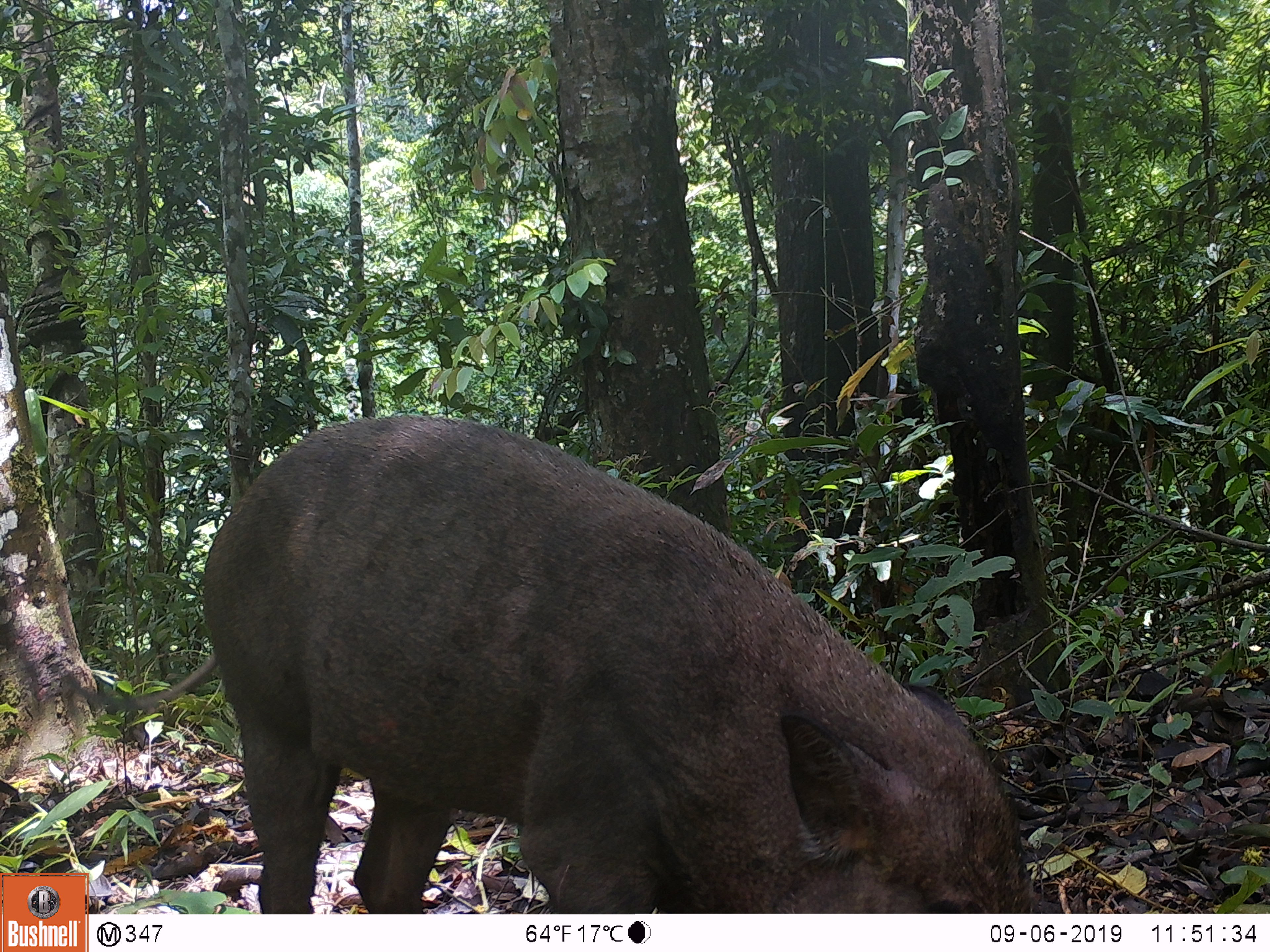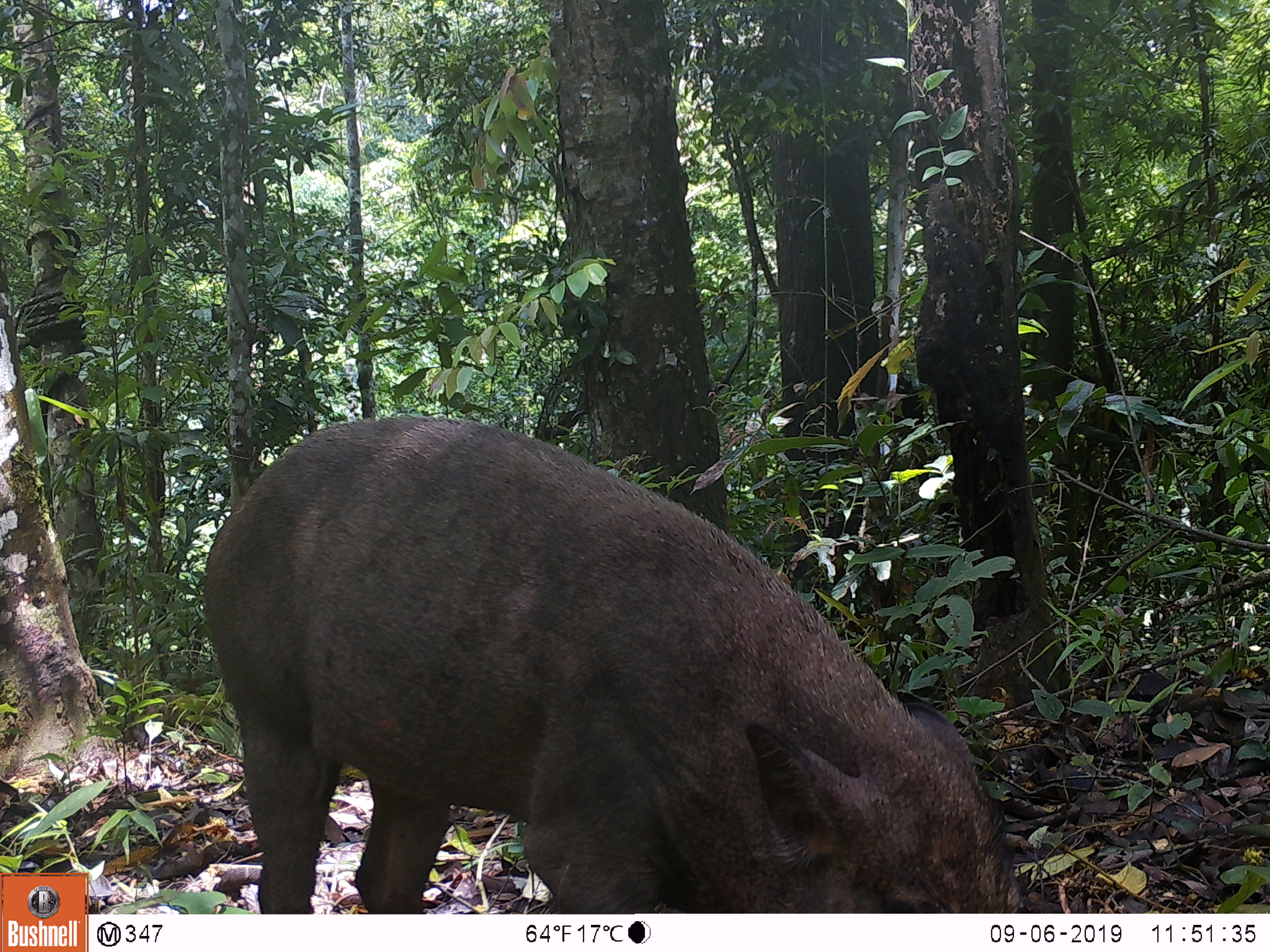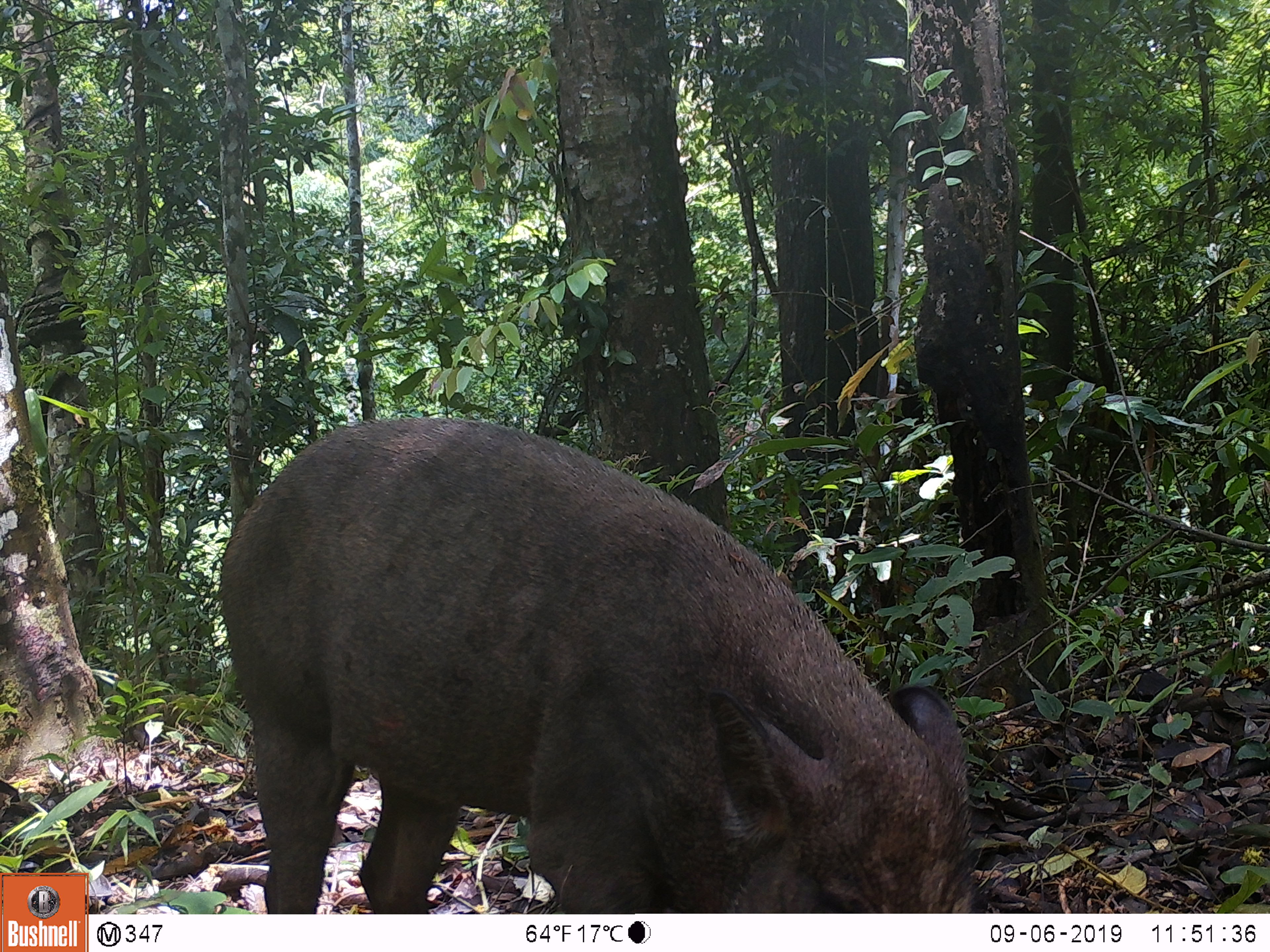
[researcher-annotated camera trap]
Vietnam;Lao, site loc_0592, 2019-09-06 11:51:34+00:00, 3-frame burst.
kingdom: Animalia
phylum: Chordata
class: Mammalia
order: Artiodactyla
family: Suidae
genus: Sus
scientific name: Sus scrofa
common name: eurasian wild pig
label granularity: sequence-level